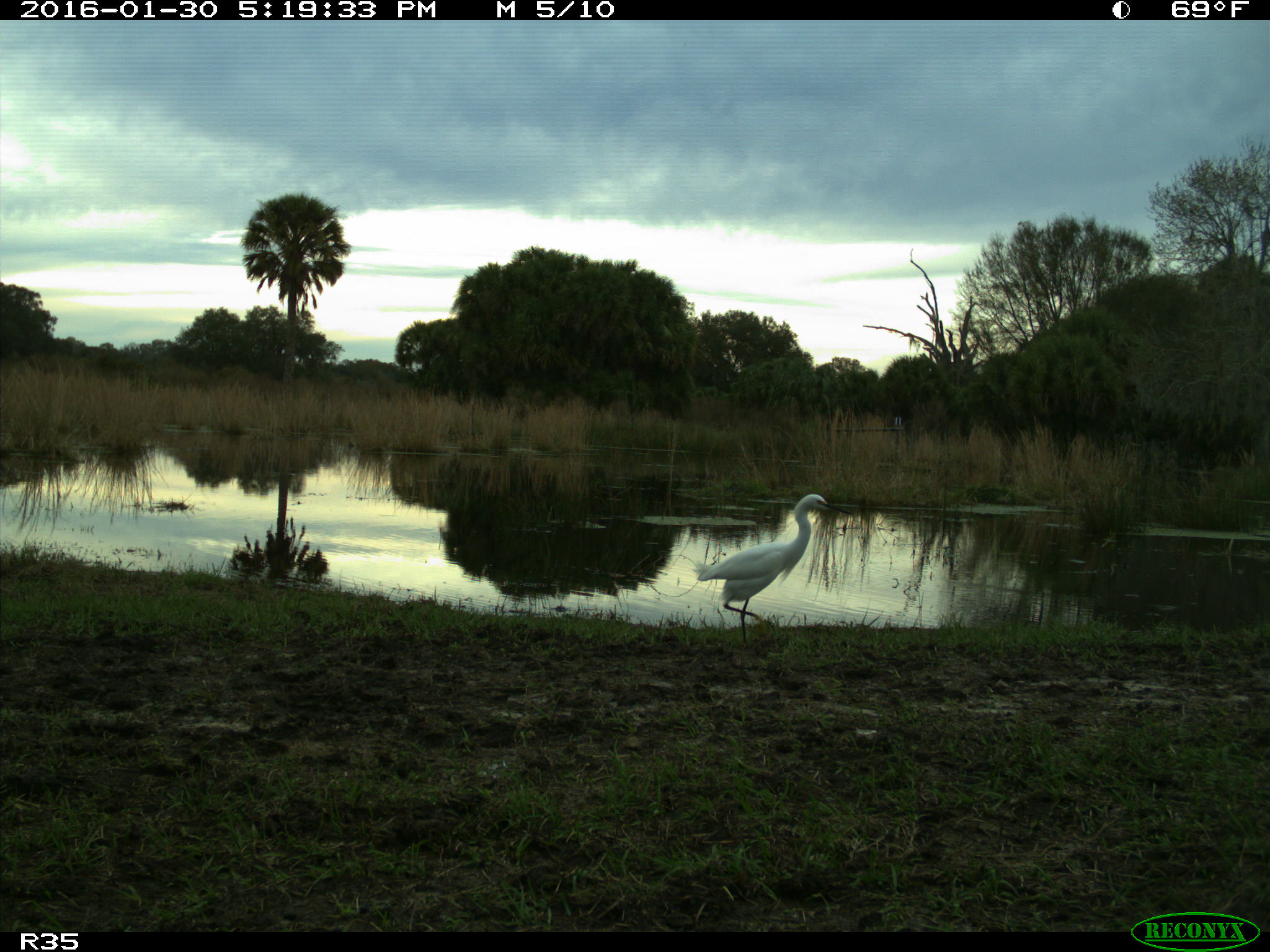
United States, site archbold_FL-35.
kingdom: Animalia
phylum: Chordata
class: Aves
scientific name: Aves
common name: birds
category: unidentified bird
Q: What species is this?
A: Unidentified bird (birds) (Aves).